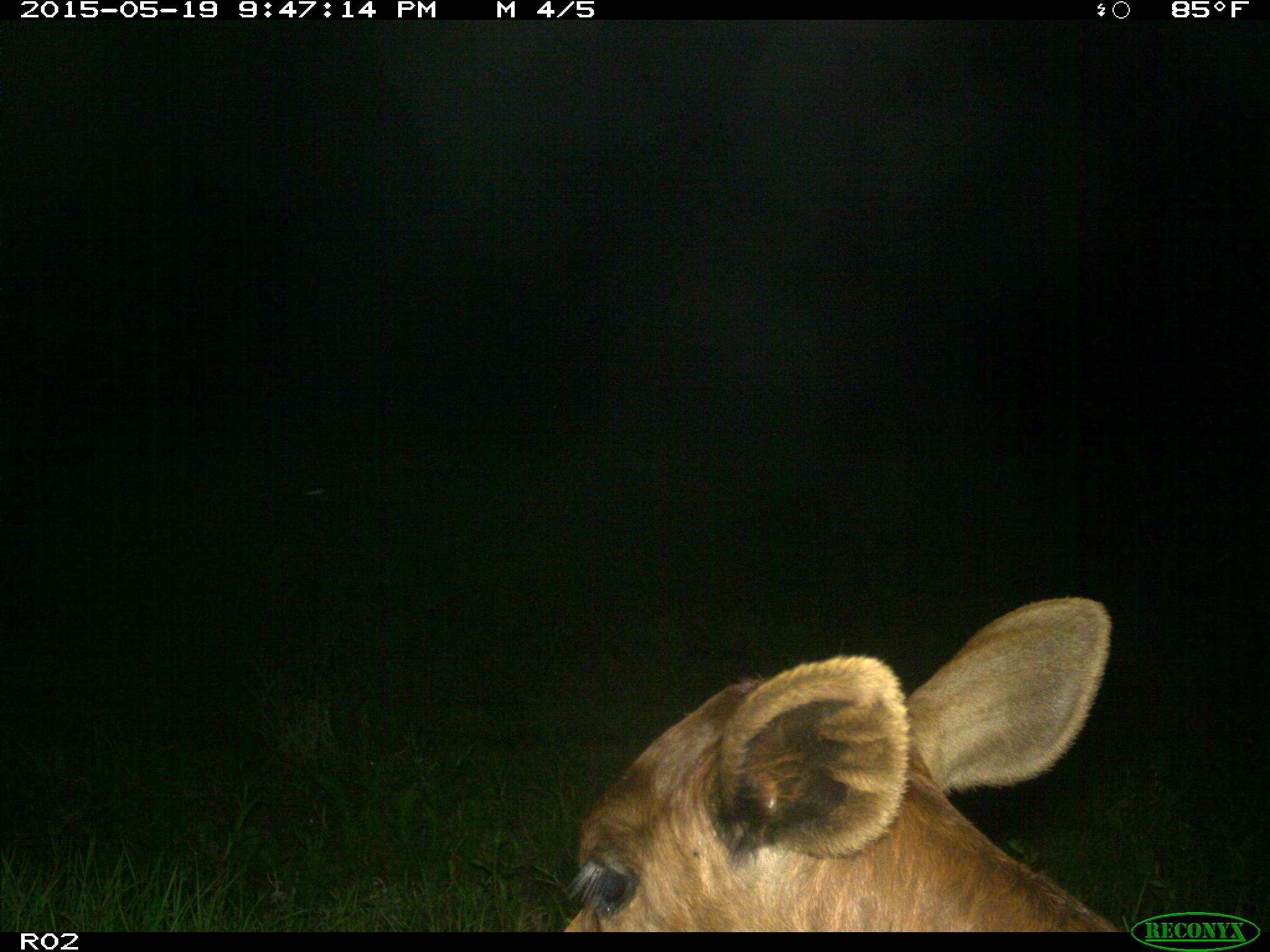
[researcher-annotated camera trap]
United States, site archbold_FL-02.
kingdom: Animalia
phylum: Chordata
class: Mammalia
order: Artiodactyla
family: Bovidae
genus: Bos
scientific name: Bos taurus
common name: domestic cow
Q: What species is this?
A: Bos taurus (domestic cow).